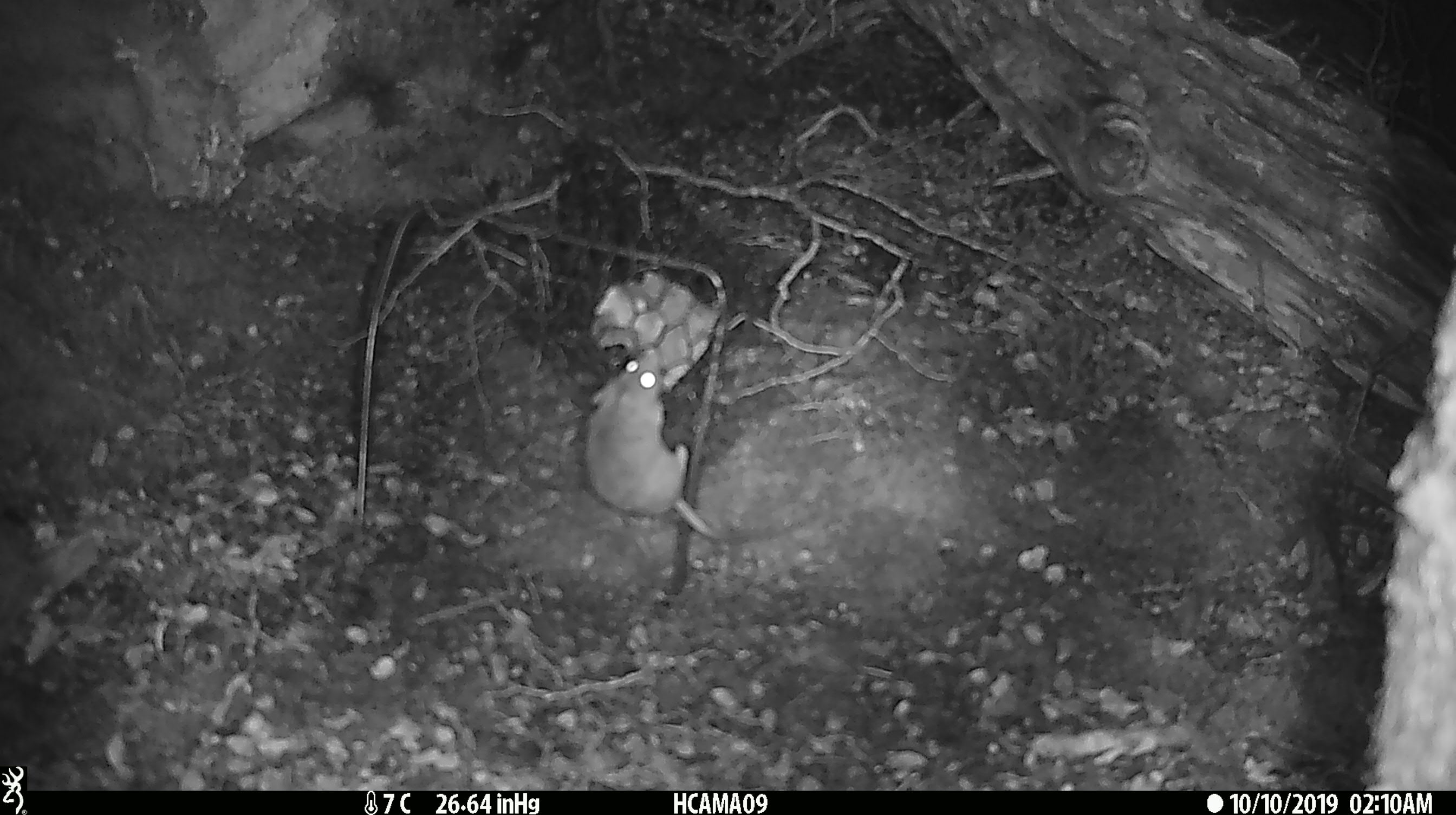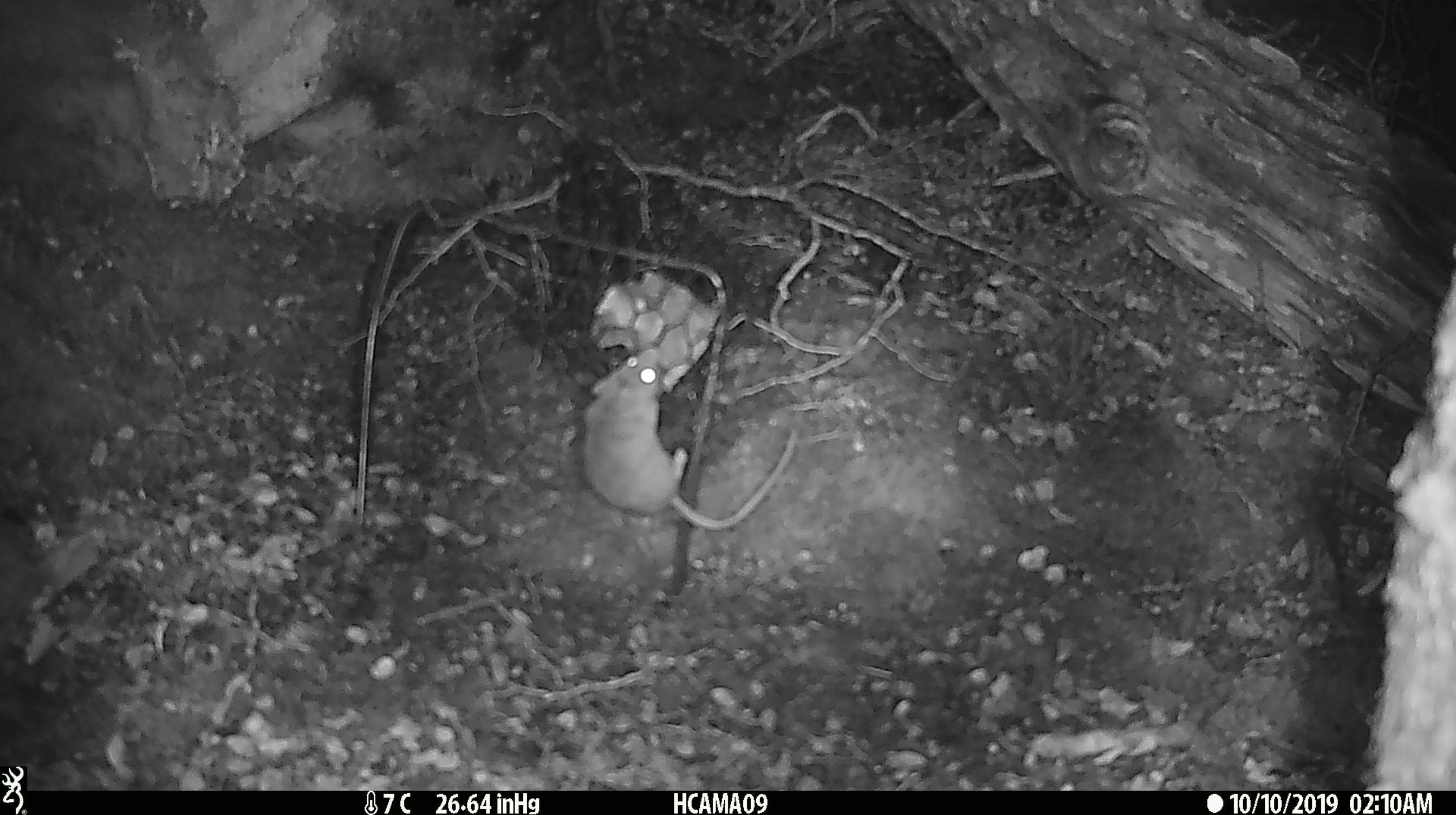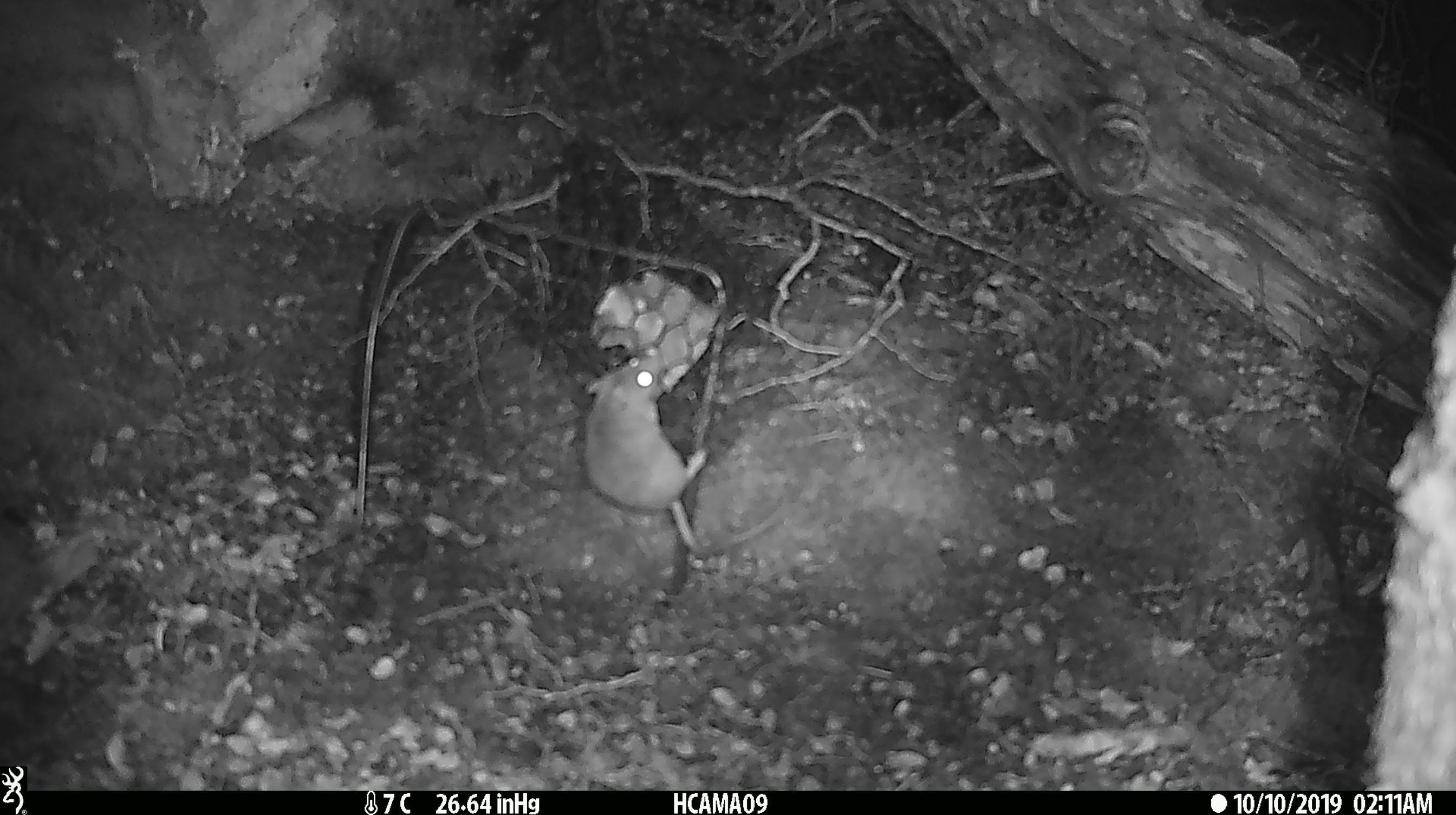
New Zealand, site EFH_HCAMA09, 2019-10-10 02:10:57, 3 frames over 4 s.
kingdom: Animalia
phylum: Chordata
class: Mammalia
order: Rodentia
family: Muridae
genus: Mus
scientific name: Mus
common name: mouse